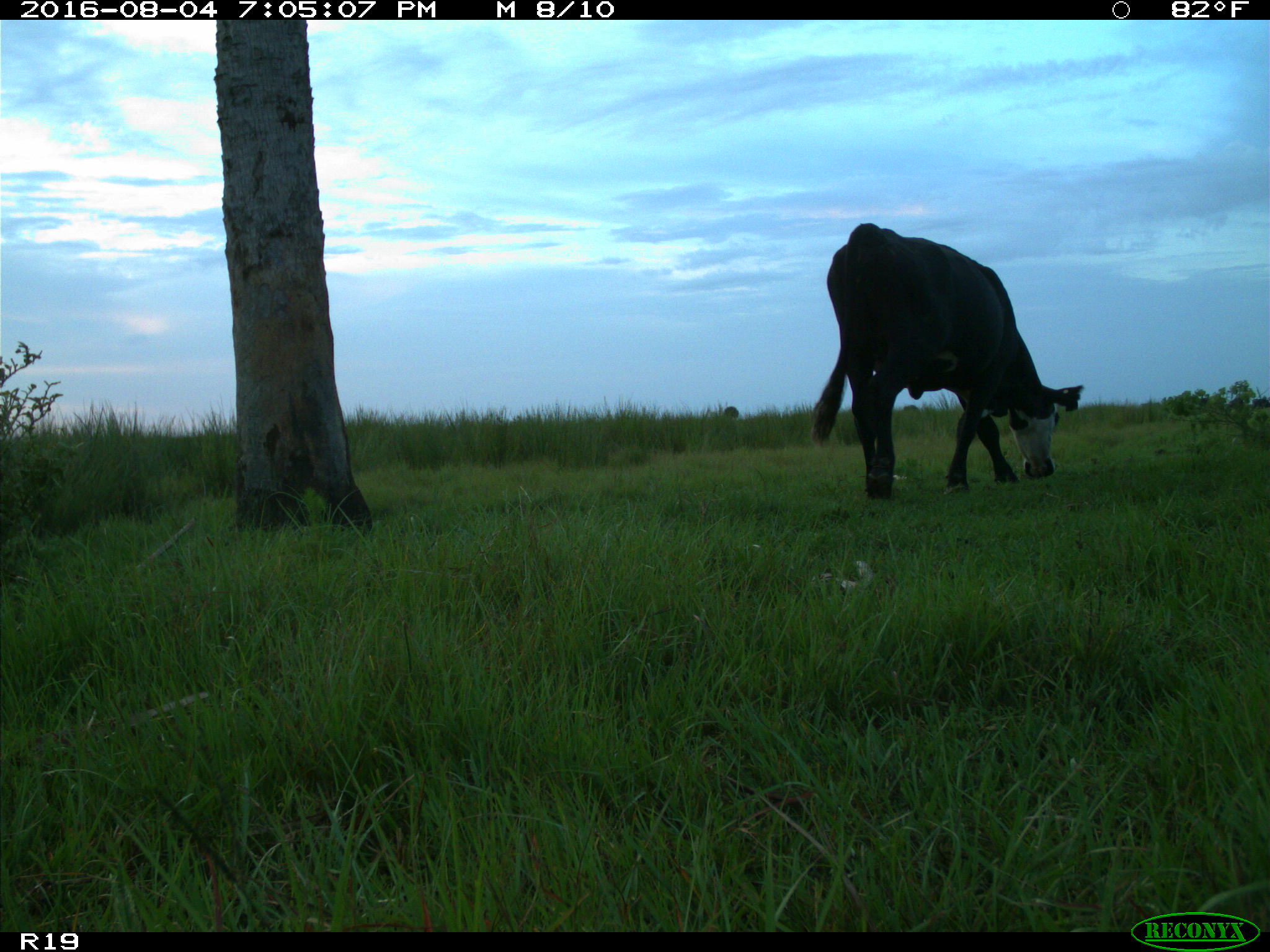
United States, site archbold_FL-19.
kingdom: Animalia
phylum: Chordata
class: Mammalia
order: Artiodactyla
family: Bovidae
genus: Bos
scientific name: Bos taurus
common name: domestic cow